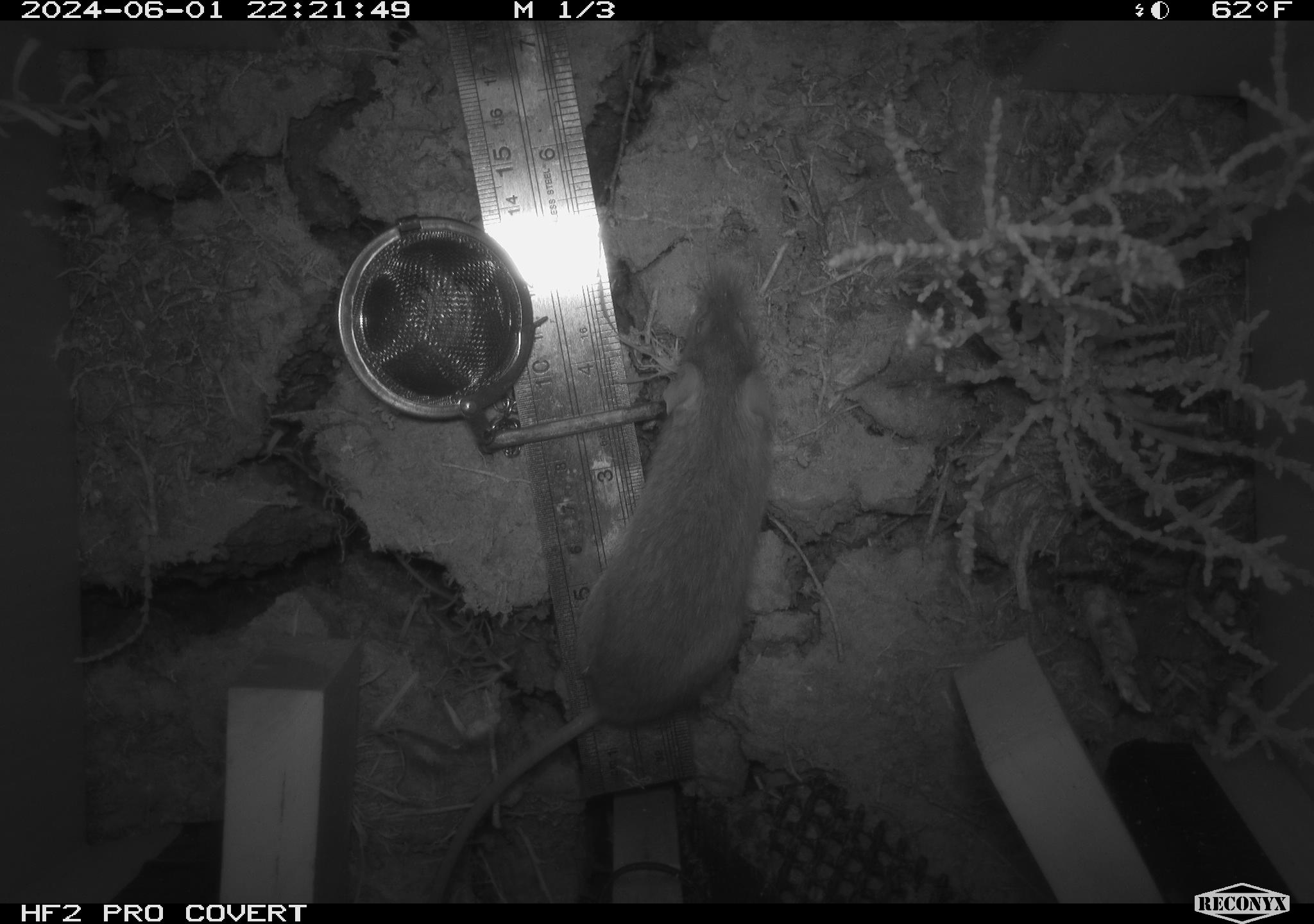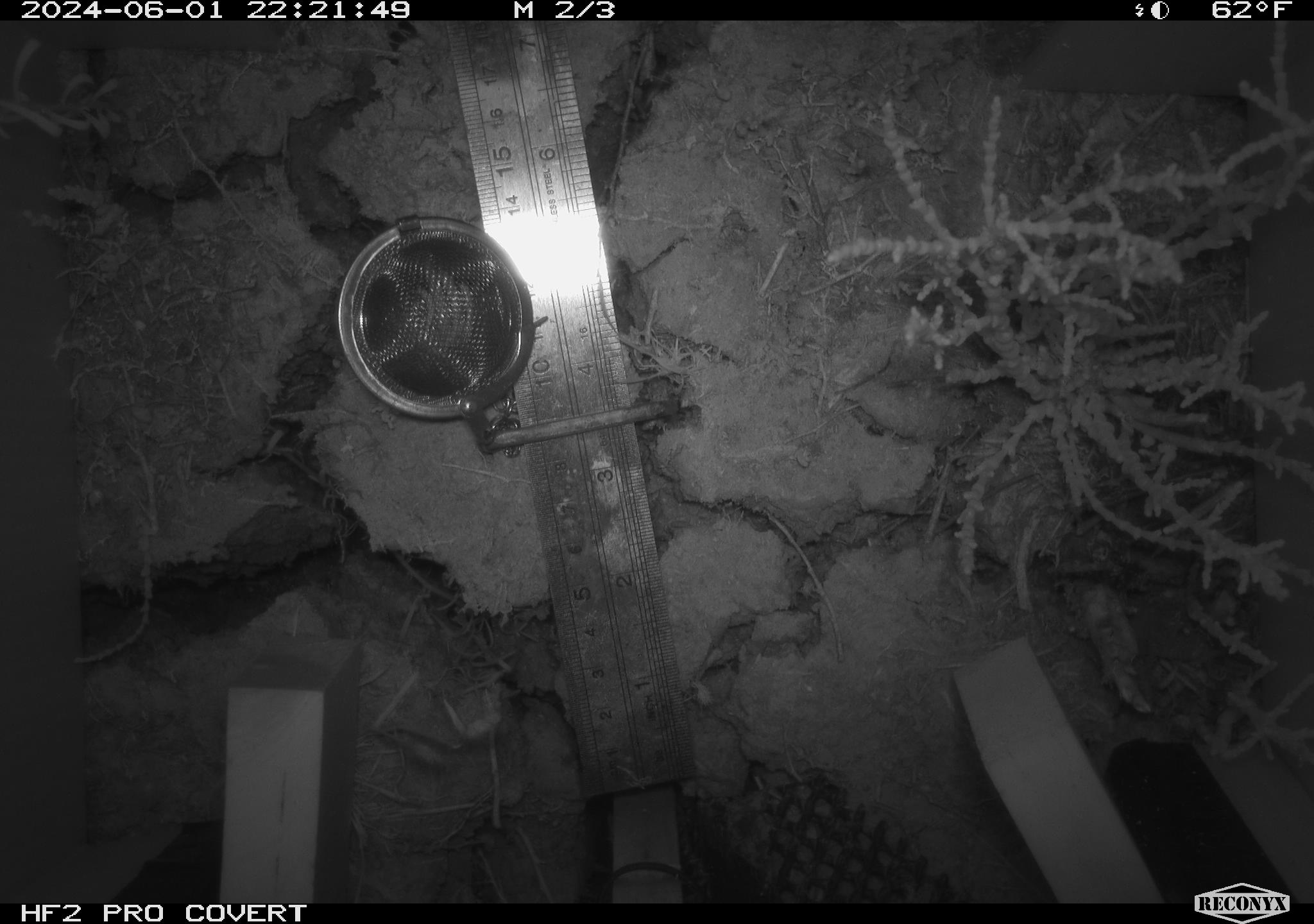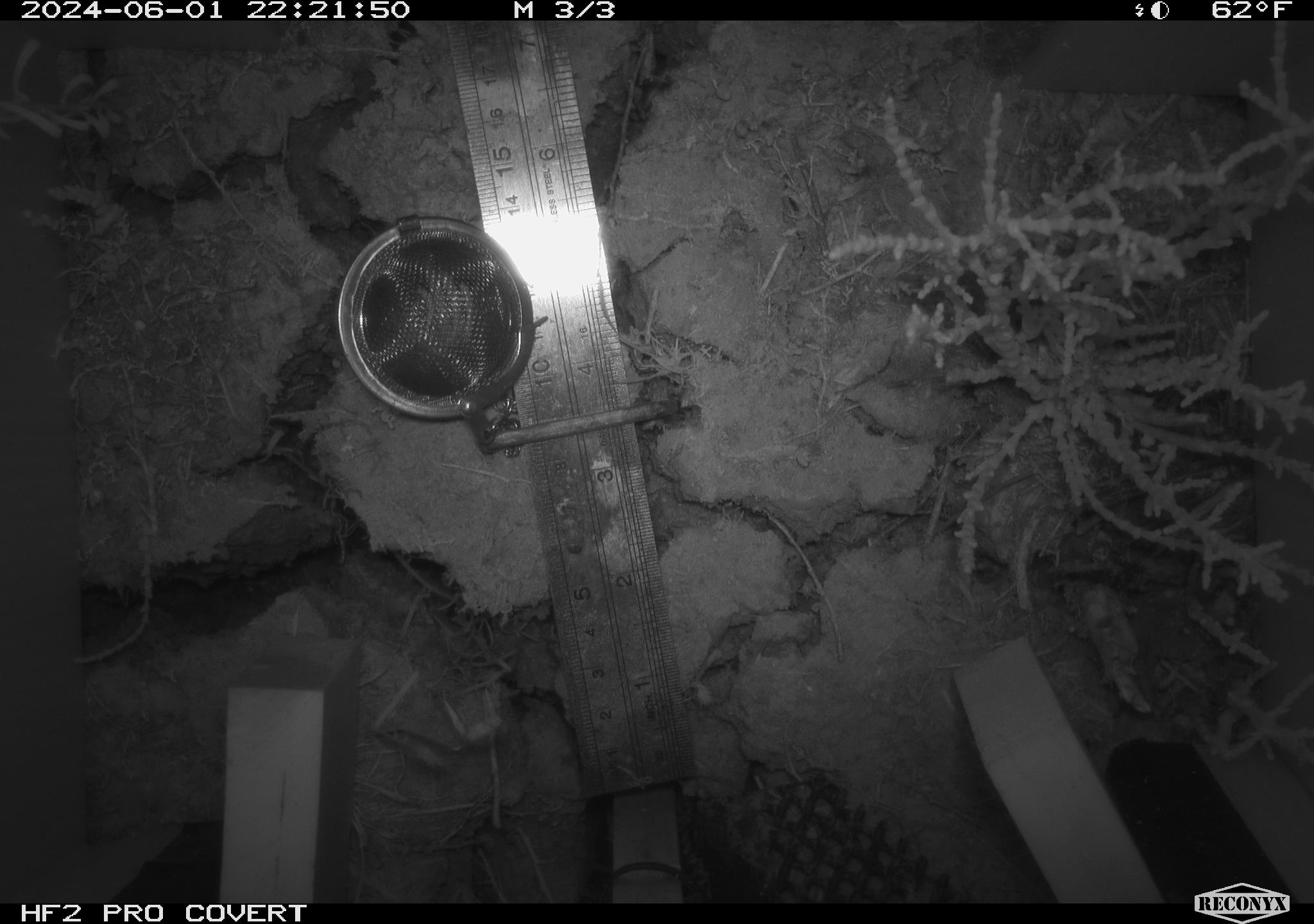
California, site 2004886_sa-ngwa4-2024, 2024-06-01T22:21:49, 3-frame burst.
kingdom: Animalia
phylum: Chordata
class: Mammalia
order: Rodentia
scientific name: Rodentia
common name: mouse species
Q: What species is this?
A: Mouse species (Rodentia).